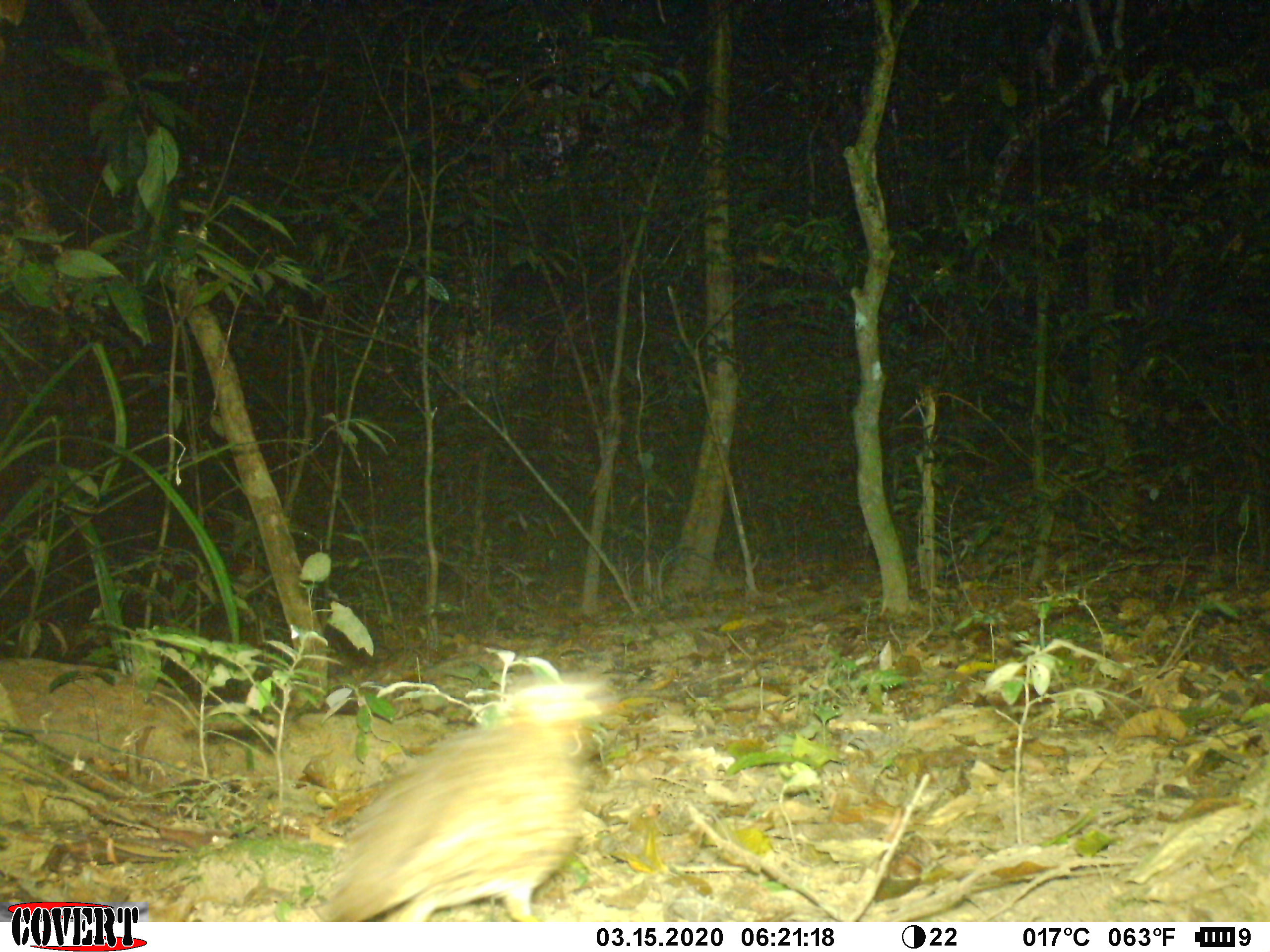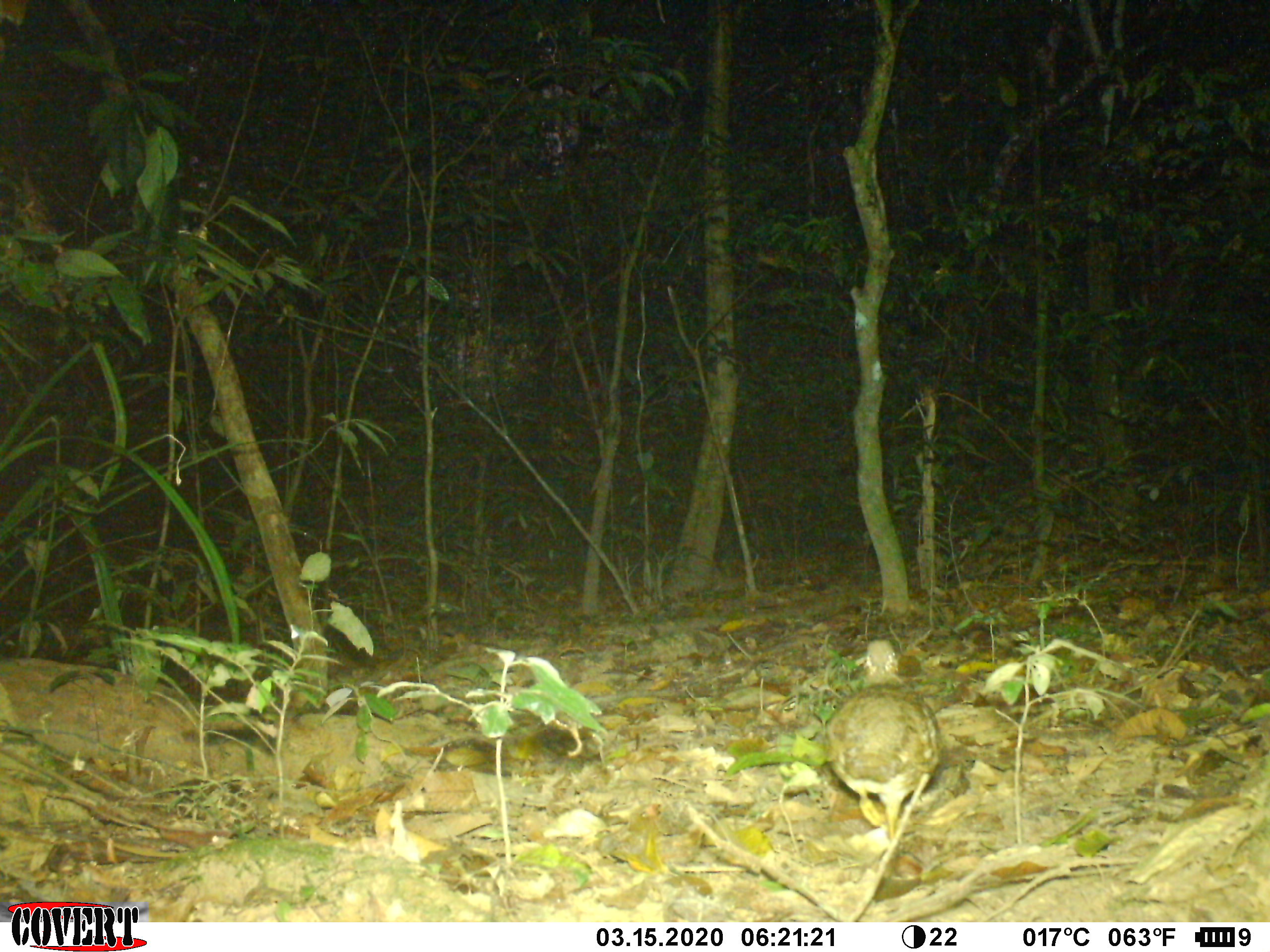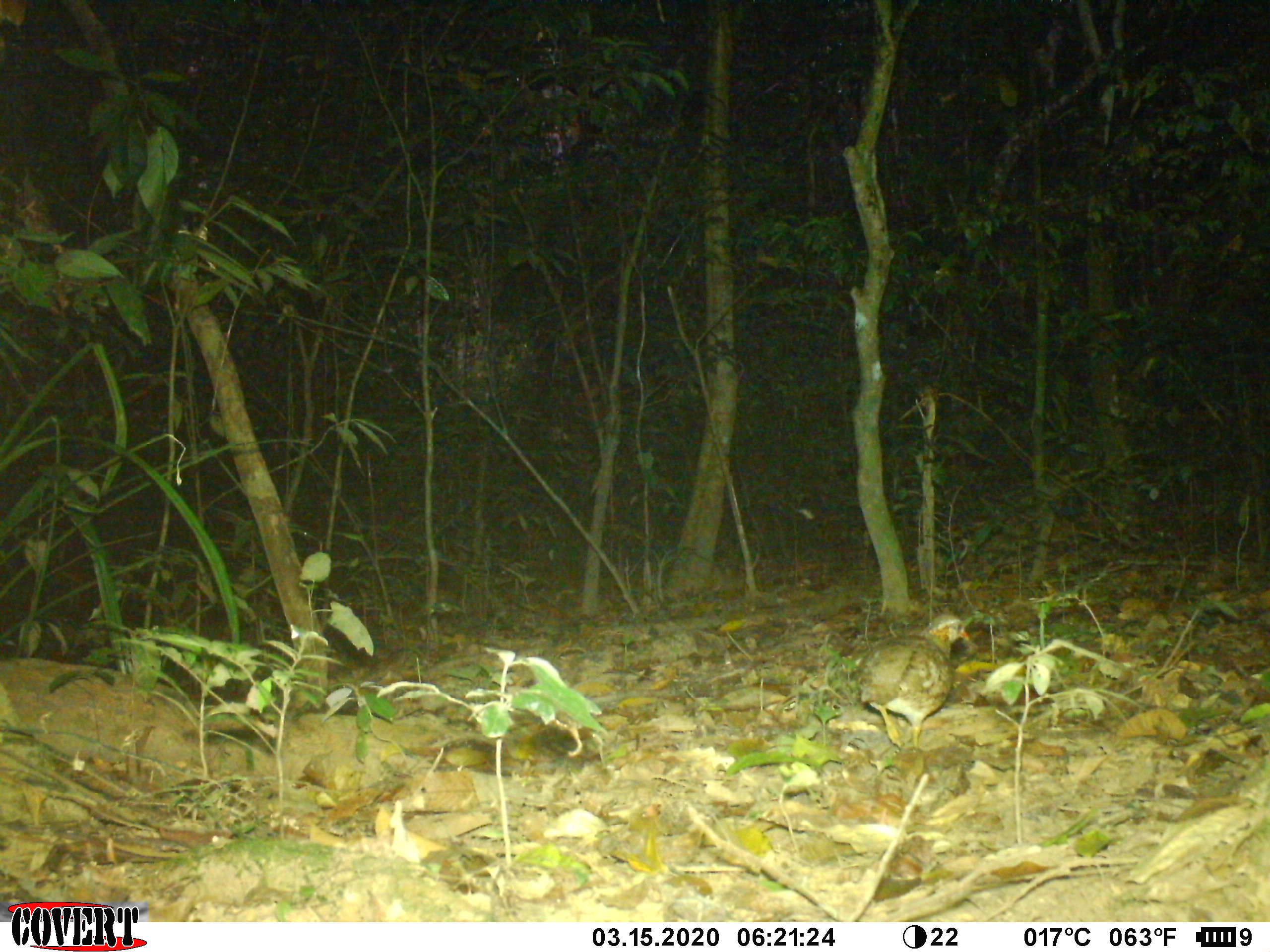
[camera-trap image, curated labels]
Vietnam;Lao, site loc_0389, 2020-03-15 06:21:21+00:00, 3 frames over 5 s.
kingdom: Animalia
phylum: Chordata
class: Aves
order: Galliformes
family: Phasianidae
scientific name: Phasianidae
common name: partridge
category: unidentified partridge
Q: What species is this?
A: Unidentified partridge (partridge) (Phasianidae).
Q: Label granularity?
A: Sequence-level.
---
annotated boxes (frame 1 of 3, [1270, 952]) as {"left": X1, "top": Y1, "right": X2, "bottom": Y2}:
unidentified partridge: {"left": 320, "top": 678, "right": 615, "bottom": 922}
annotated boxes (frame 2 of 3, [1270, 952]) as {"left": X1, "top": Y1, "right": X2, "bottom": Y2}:
unidentified partridge: {"left": 825, "top": 637, "right": 941, "bottom": 840}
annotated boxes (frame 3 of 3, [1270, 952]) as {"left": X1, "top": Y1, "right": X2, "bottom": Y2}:
unidentified partridge: {"left": 858, "top": 611, "right": 968, "bottom": 750}